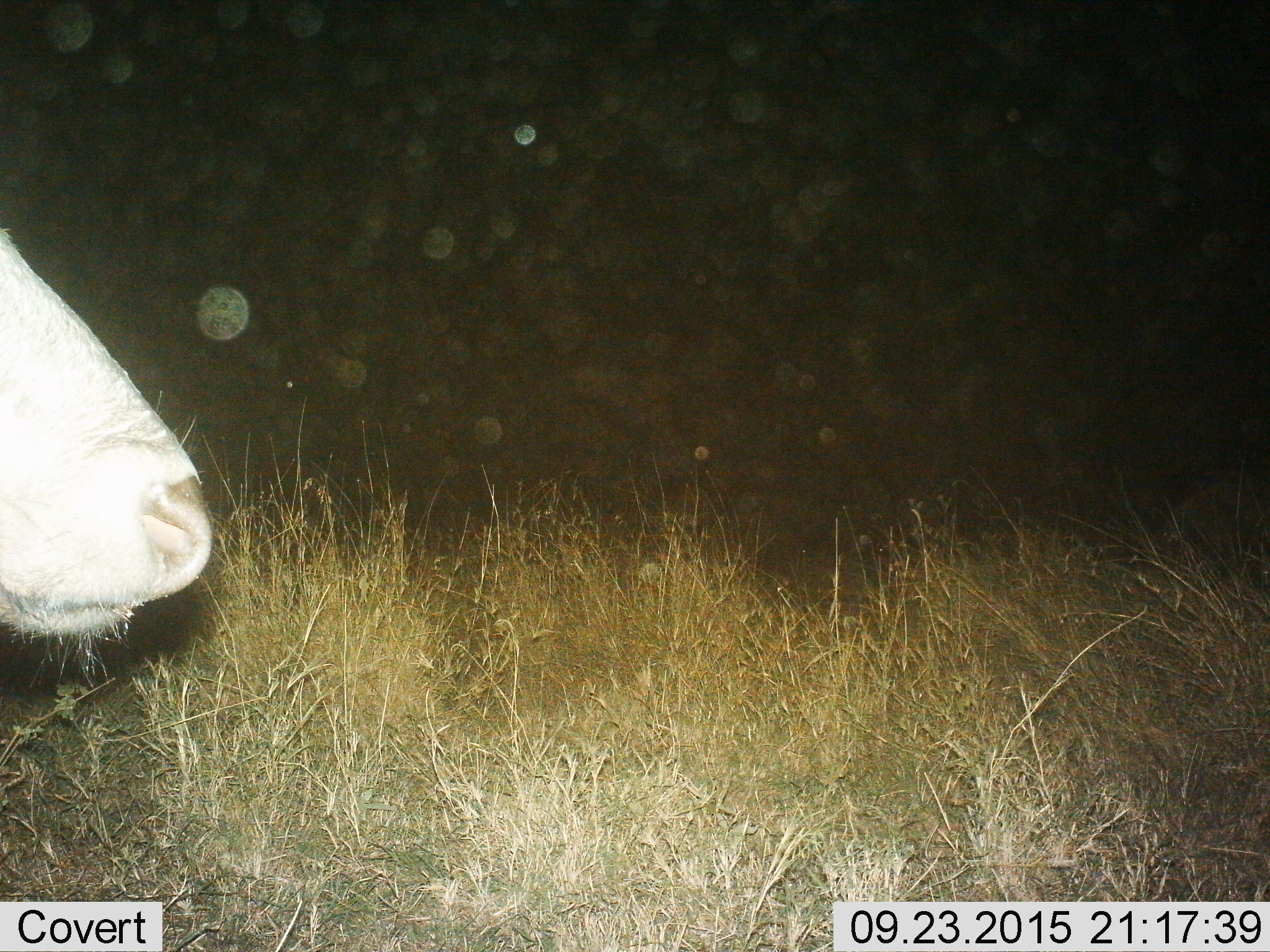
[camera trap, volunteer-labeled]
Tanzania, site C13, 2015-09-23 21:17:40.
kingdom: Animalia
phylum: Chordata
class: Mammalia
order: Artiodactyla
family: Bovidae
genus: Syncerus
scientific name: Syncerus caffer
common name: cape buffalo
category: buffalo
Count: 1.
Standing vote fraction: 100%.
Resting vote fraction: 0%.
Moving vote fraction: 0%.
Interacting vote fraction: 0%.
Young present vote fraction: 0%.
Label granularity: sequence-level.